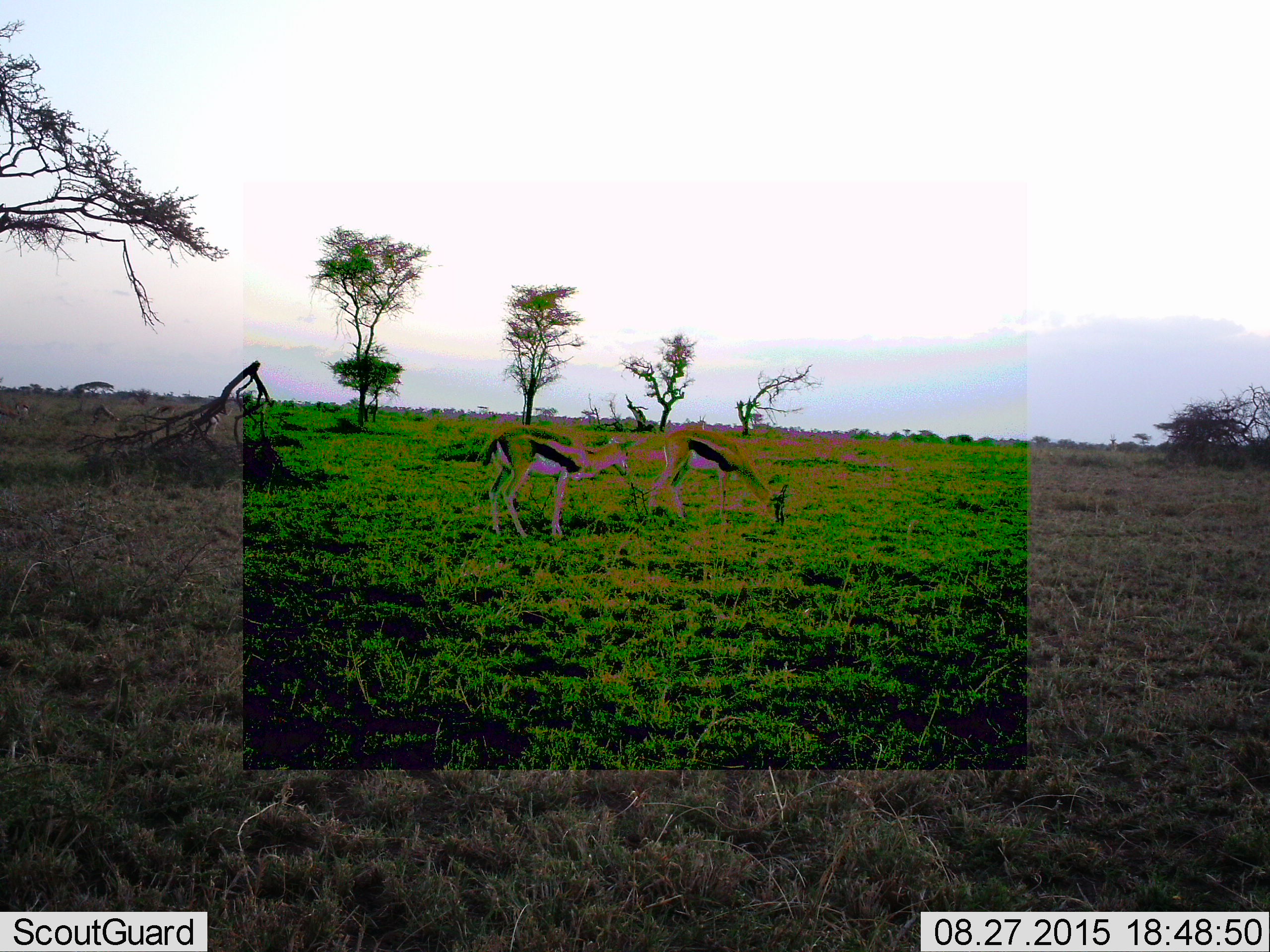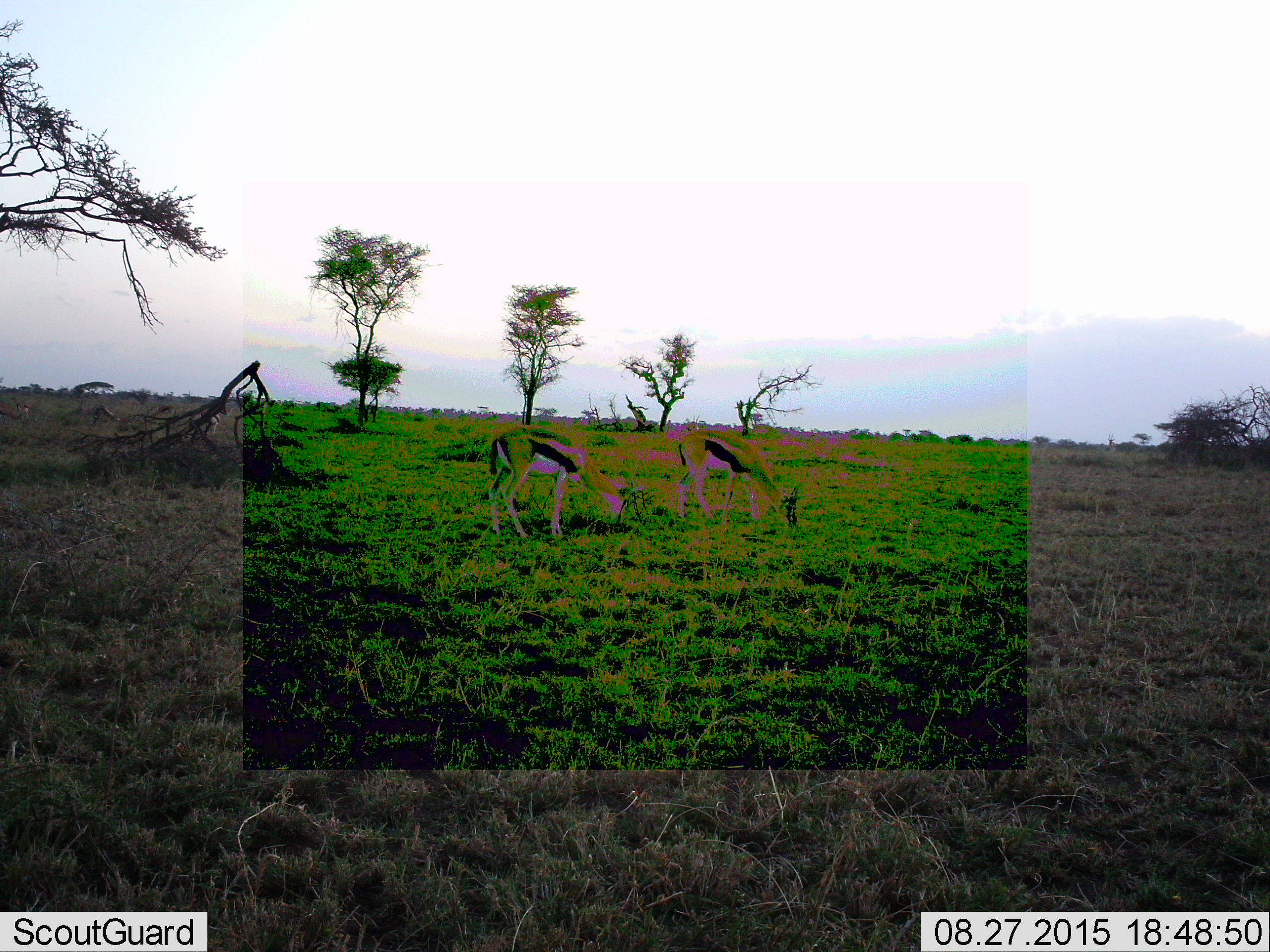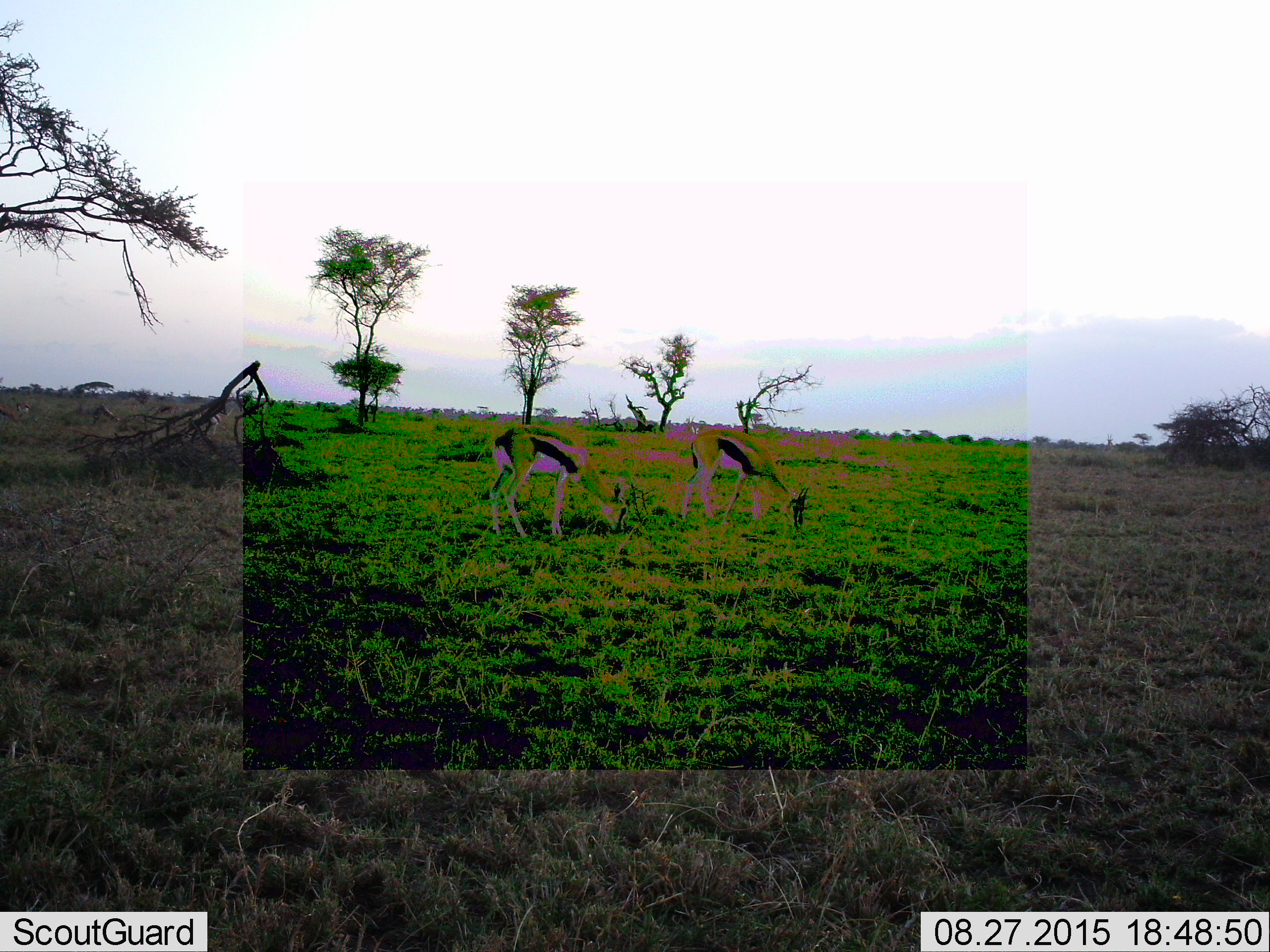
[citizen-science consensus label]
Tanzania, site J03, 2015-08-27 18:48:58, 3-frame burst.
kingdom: Animalia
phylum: Chordata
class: Mammalia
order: Artiodactyla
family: Bovidae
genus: Eudorcas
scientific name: Eudorcas thomsonii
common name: thomson's gazelle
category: gazellethomsons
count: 2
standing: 22%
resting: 0%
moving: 22%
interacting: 0%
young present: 0%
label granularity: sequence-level